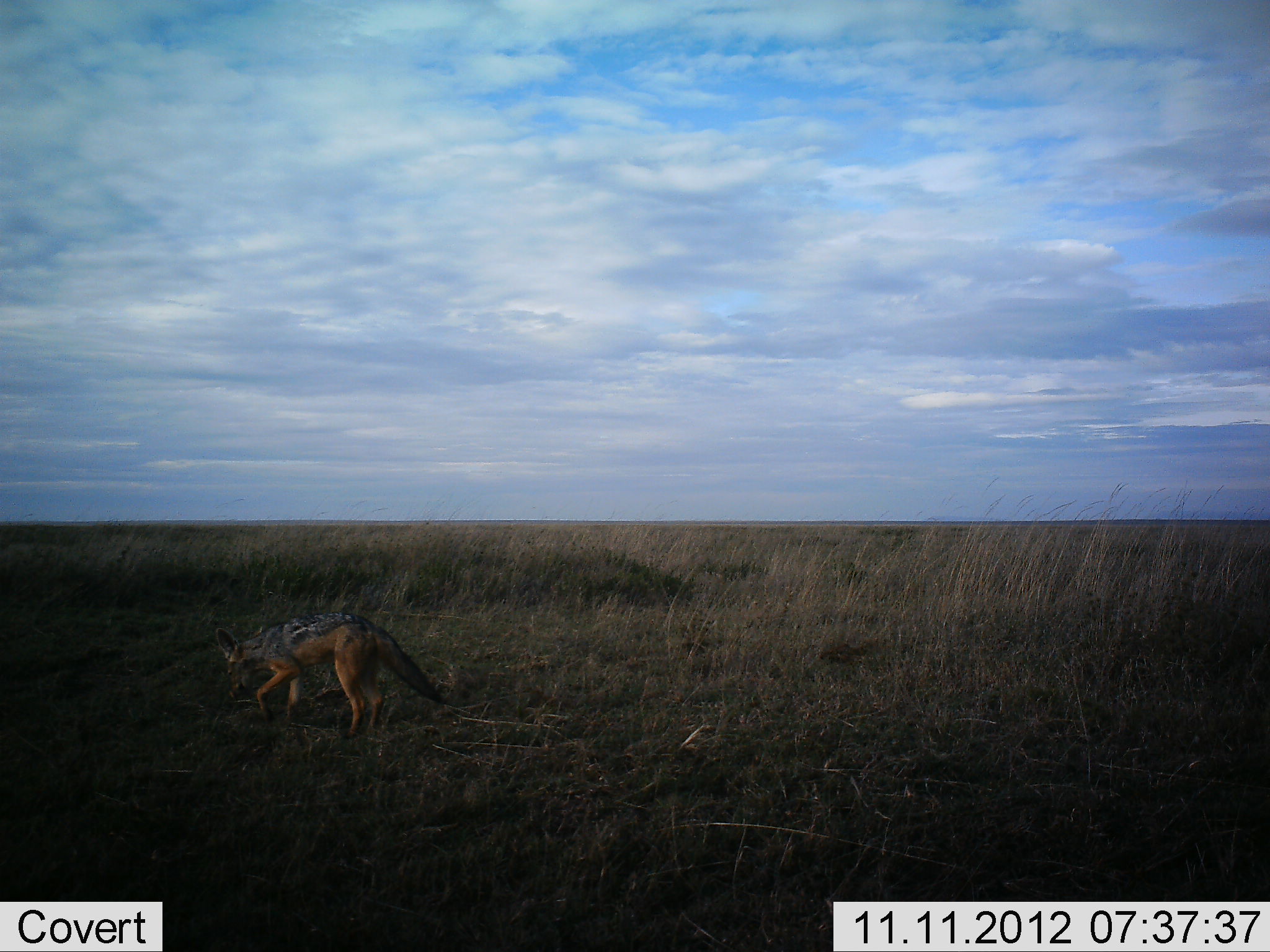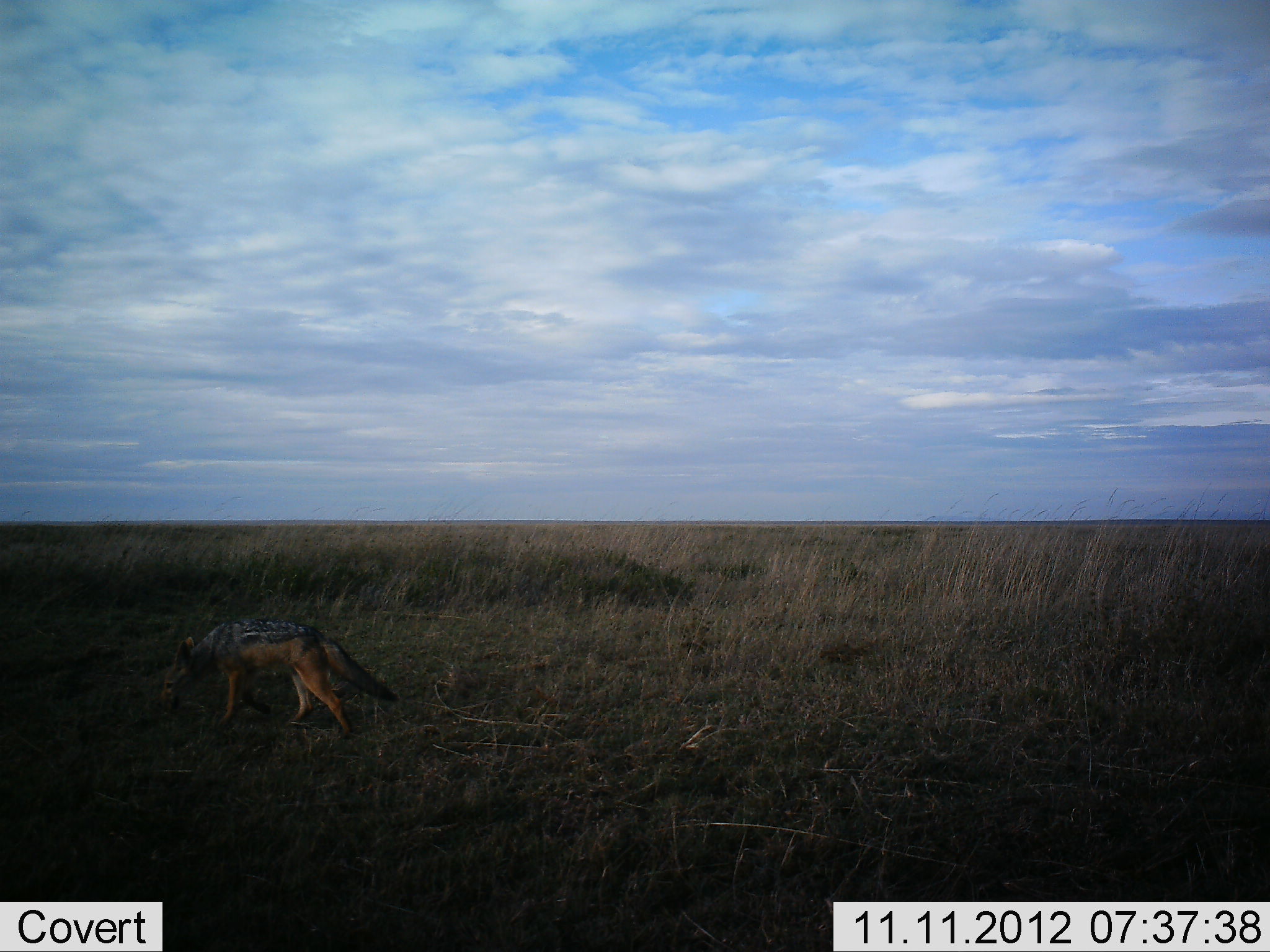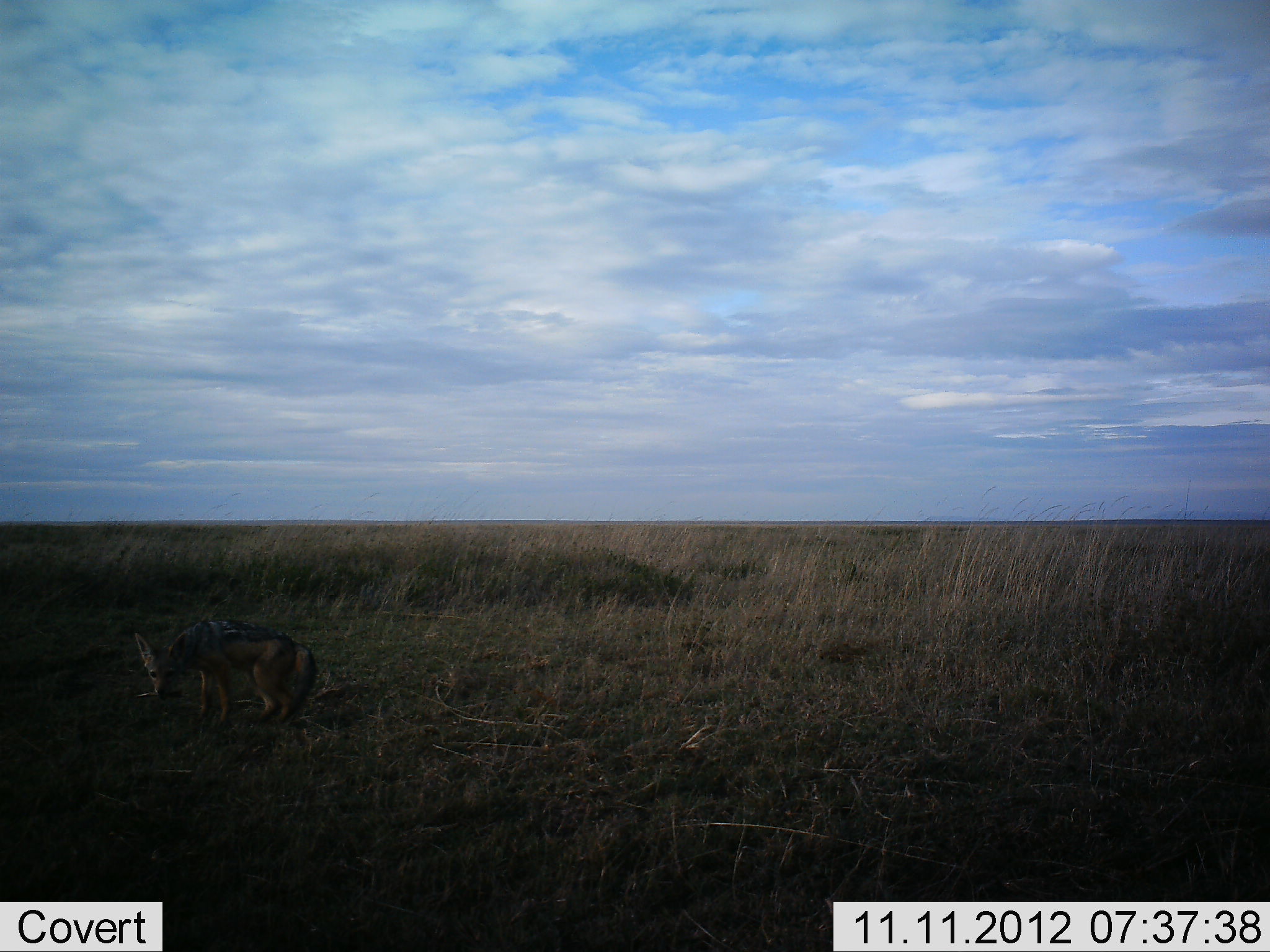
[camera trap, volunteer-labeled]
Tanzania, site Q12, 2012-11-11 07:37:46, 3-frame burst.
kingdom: Animalia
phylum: Chordata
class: Mammalia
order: Carnivora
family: Canidae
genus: Lupulella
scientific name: Lupulella mesomelas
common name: black-backed jackal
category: jackal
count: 1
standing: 9%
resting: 0%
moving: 91%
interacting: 0%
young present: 0%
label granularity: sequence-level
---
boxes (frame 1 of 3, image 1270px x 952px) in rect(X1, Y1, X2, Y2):
animal: rect(213, 610, 444, 740)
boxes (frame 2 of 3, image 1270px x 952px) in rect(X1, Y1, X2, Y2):
animal: rect(158, 617, 399, 743)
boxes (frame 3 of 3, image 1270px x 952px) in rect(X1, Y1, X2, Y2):
animal: rect(131, 617, 319, 728)